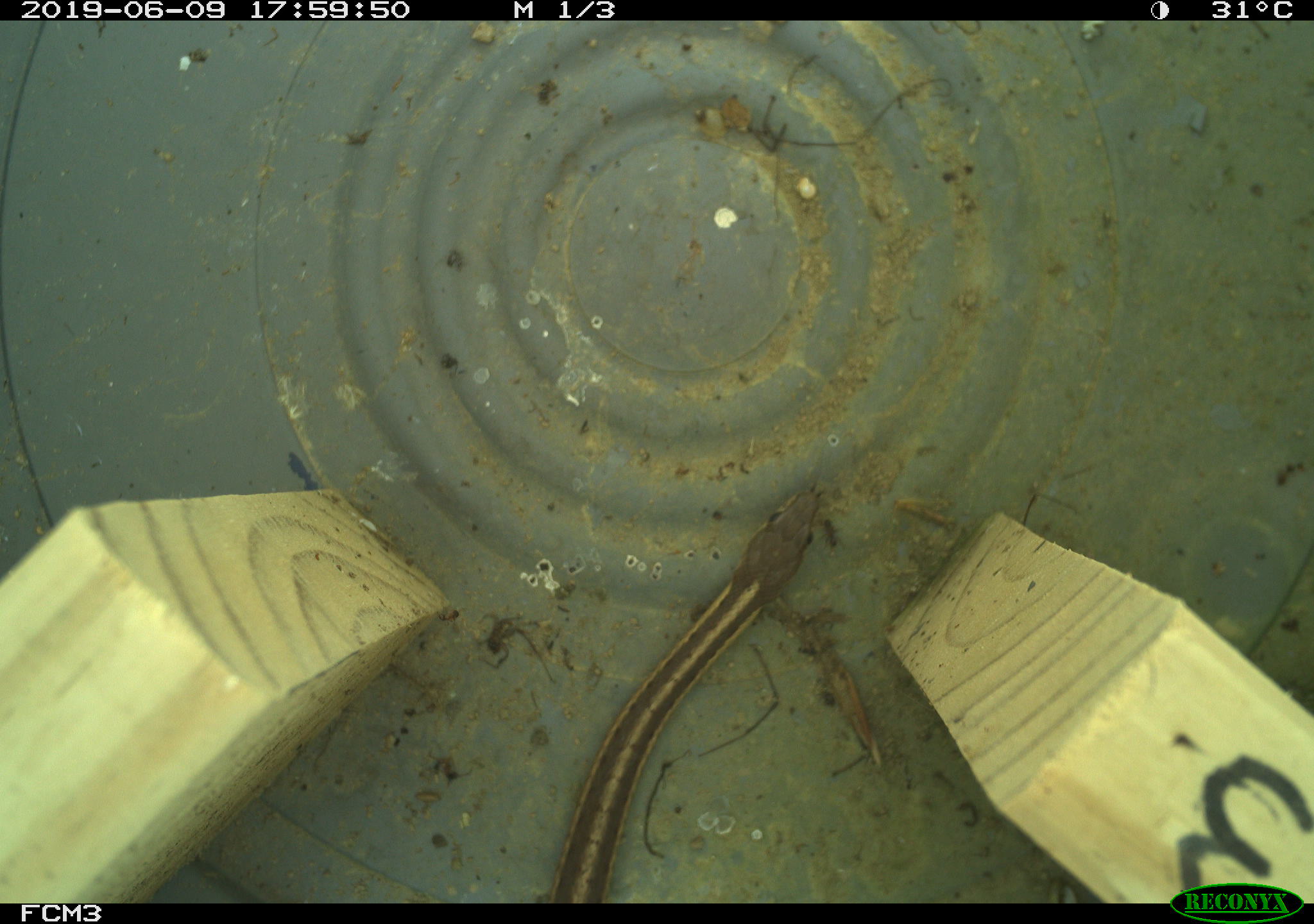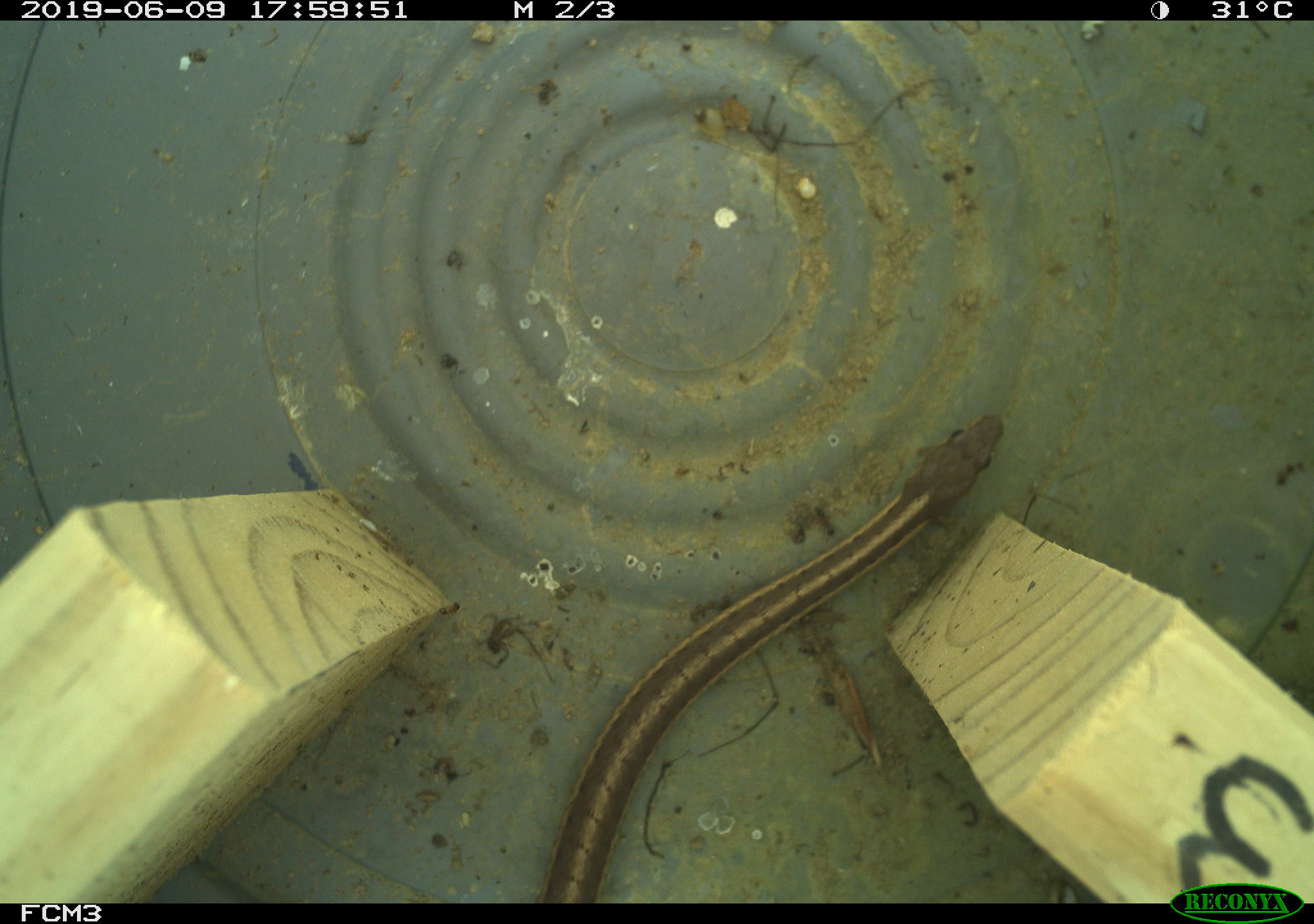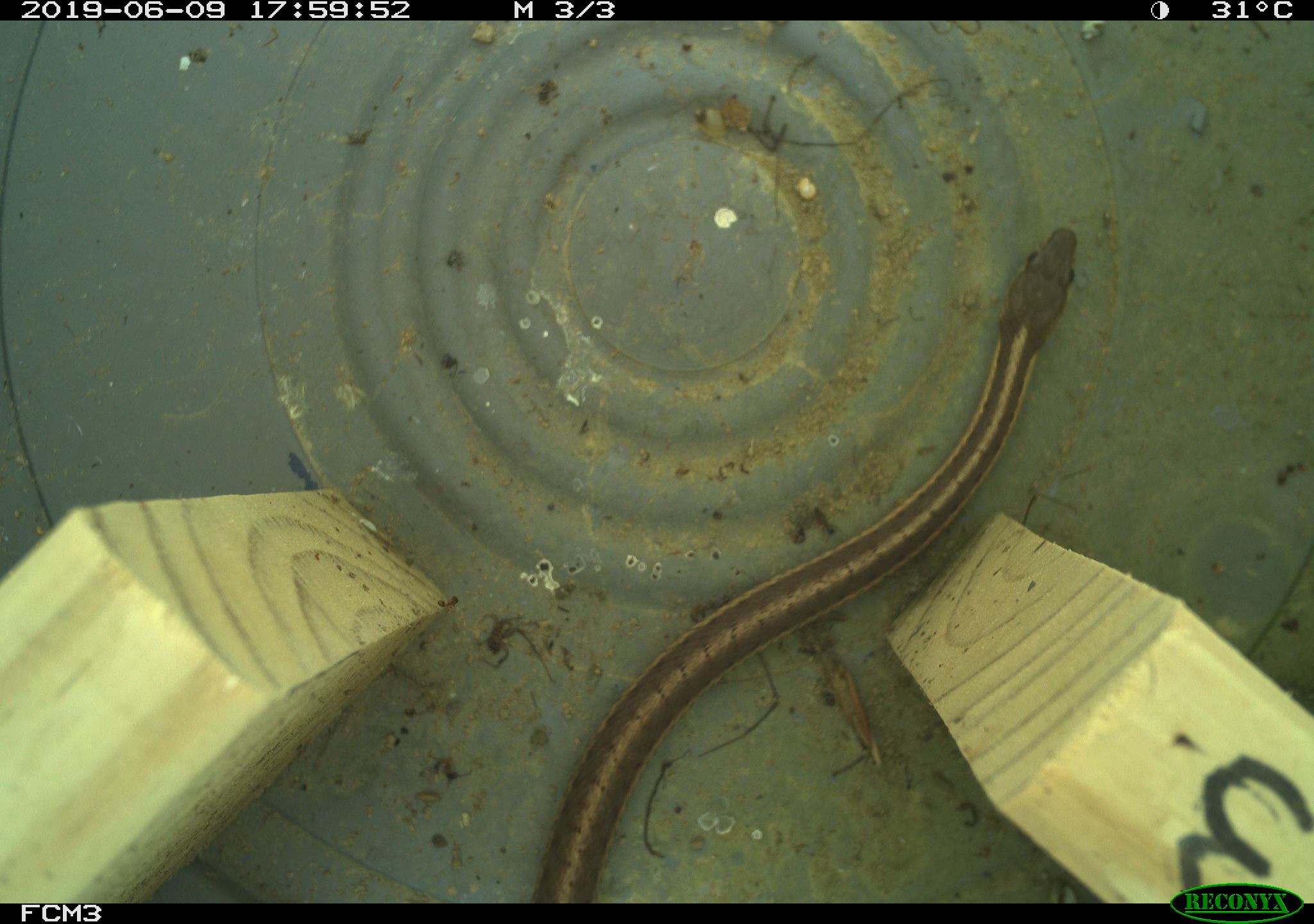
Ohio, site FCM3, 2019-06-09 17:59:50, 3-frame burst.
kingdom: Animalia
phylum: Chordata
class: Reptilia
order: Squamata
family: Colubridae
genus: Thamnophis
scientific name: Thamnophis sirtalis sirtalis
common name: eastern gartersnake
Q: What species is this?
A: Eastern gartersnake (Thamnophis sirtalis sirtalis).